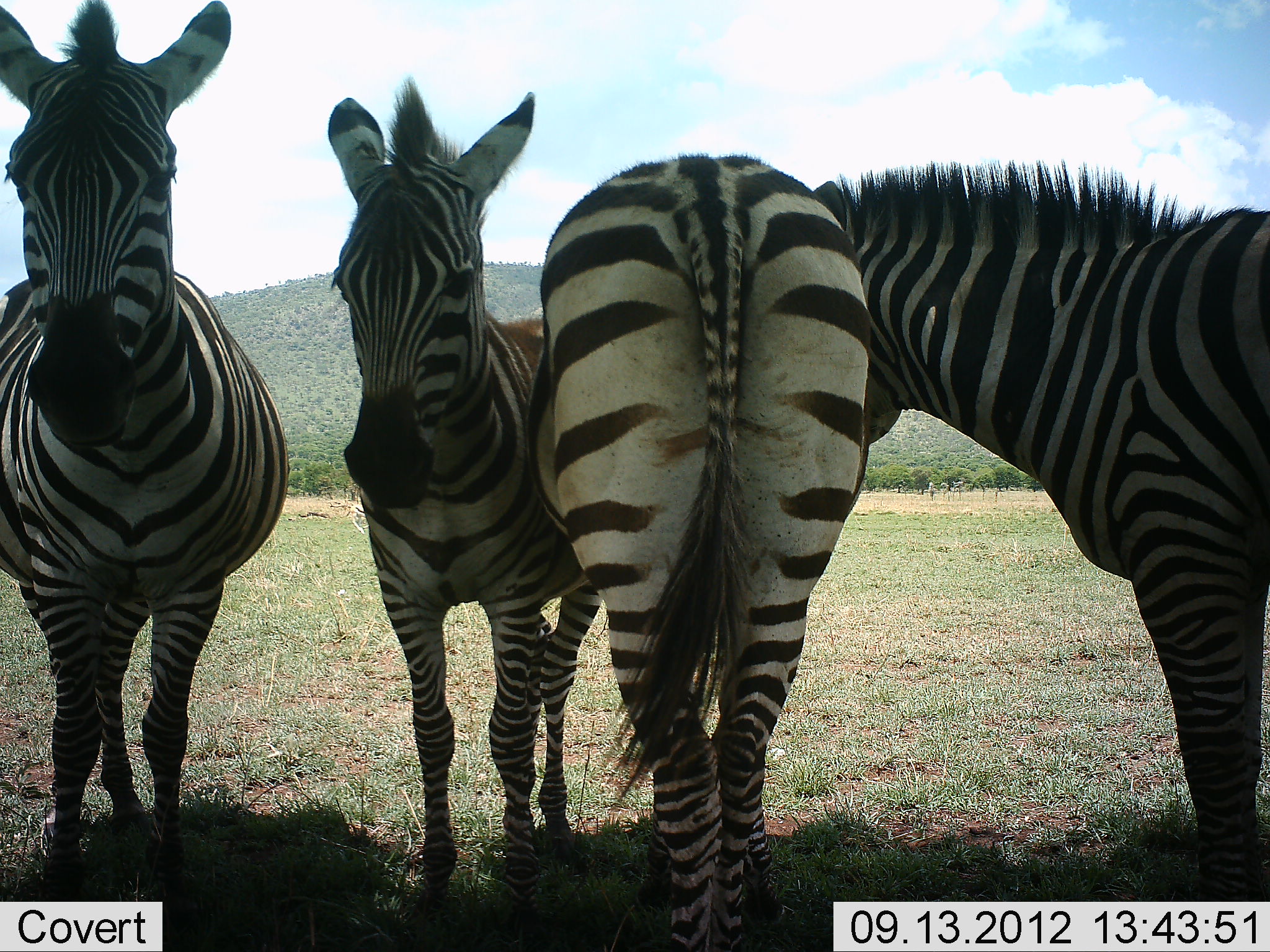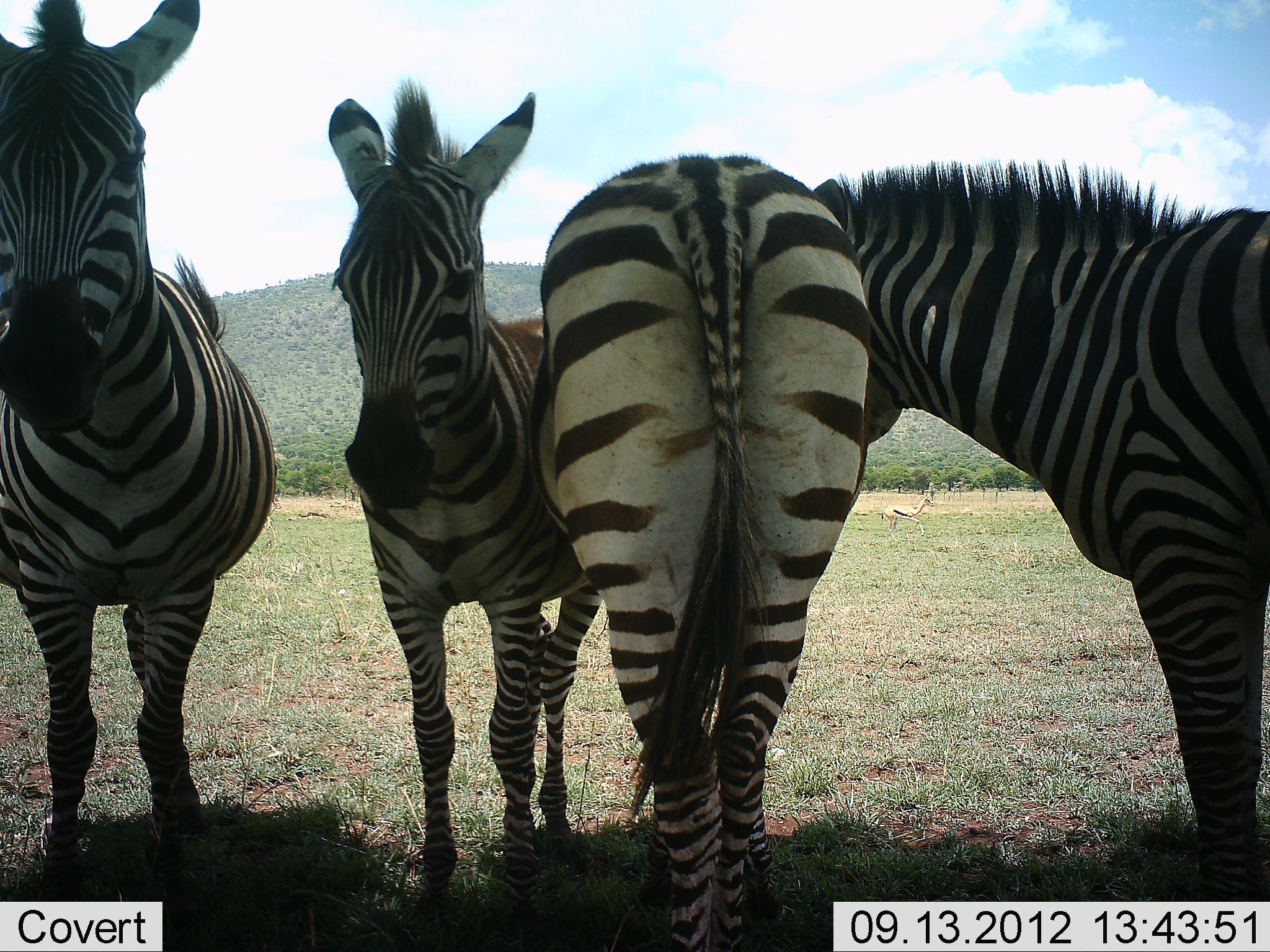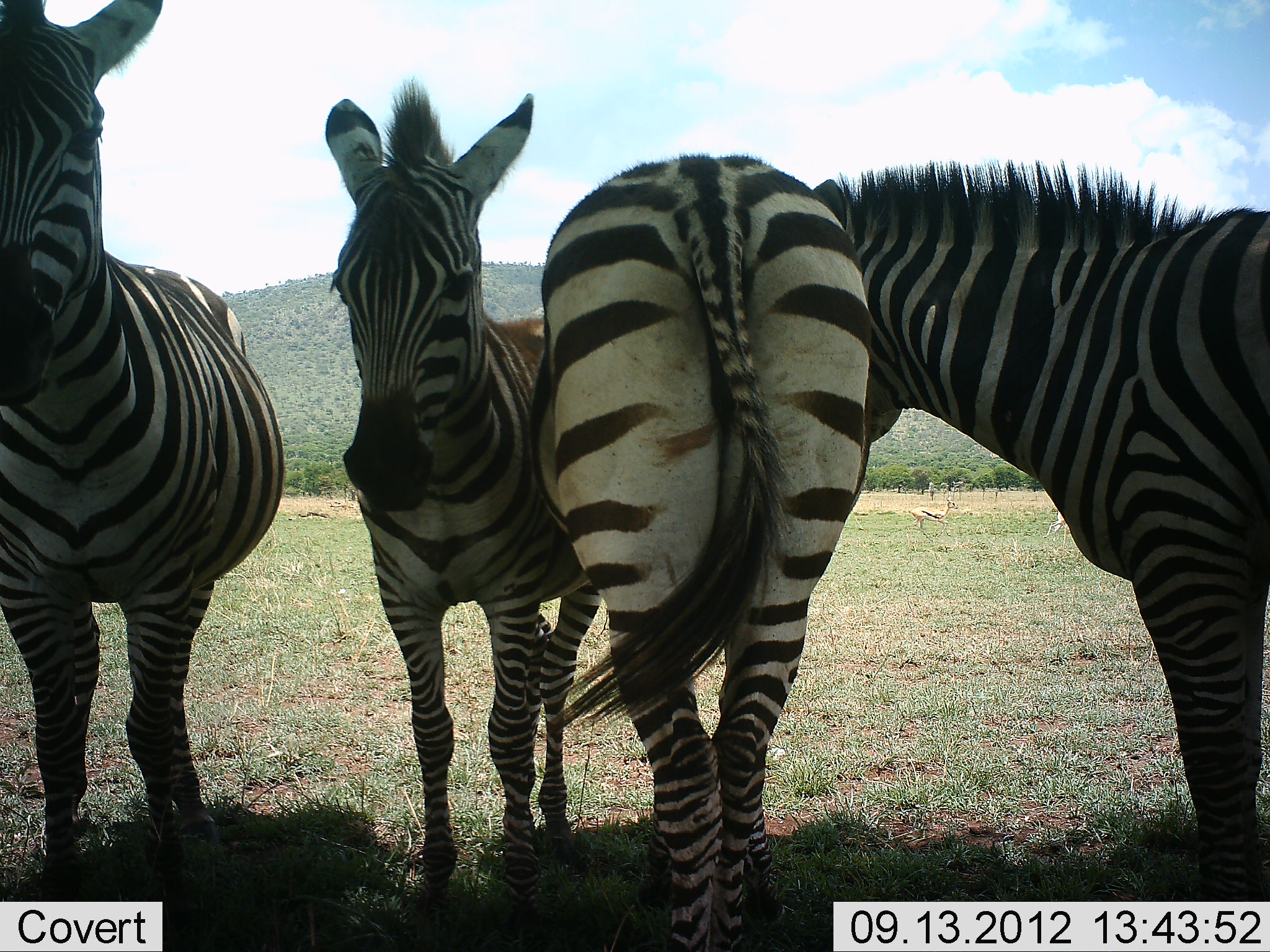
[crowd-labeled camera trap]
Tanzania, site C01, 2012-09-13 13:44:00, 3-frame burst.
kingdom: Animalia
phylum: Chordata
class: Mammalia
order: Perissodactyla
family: Equidae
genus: Equus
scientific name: Equus quagga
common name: plains zebra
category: zebra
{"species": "zebra (plains zebra) (Equus quagga)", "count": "4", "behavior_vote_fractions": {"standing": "100%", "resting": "0%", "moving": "0%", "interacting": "27%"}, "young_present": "18%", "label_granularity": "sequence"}